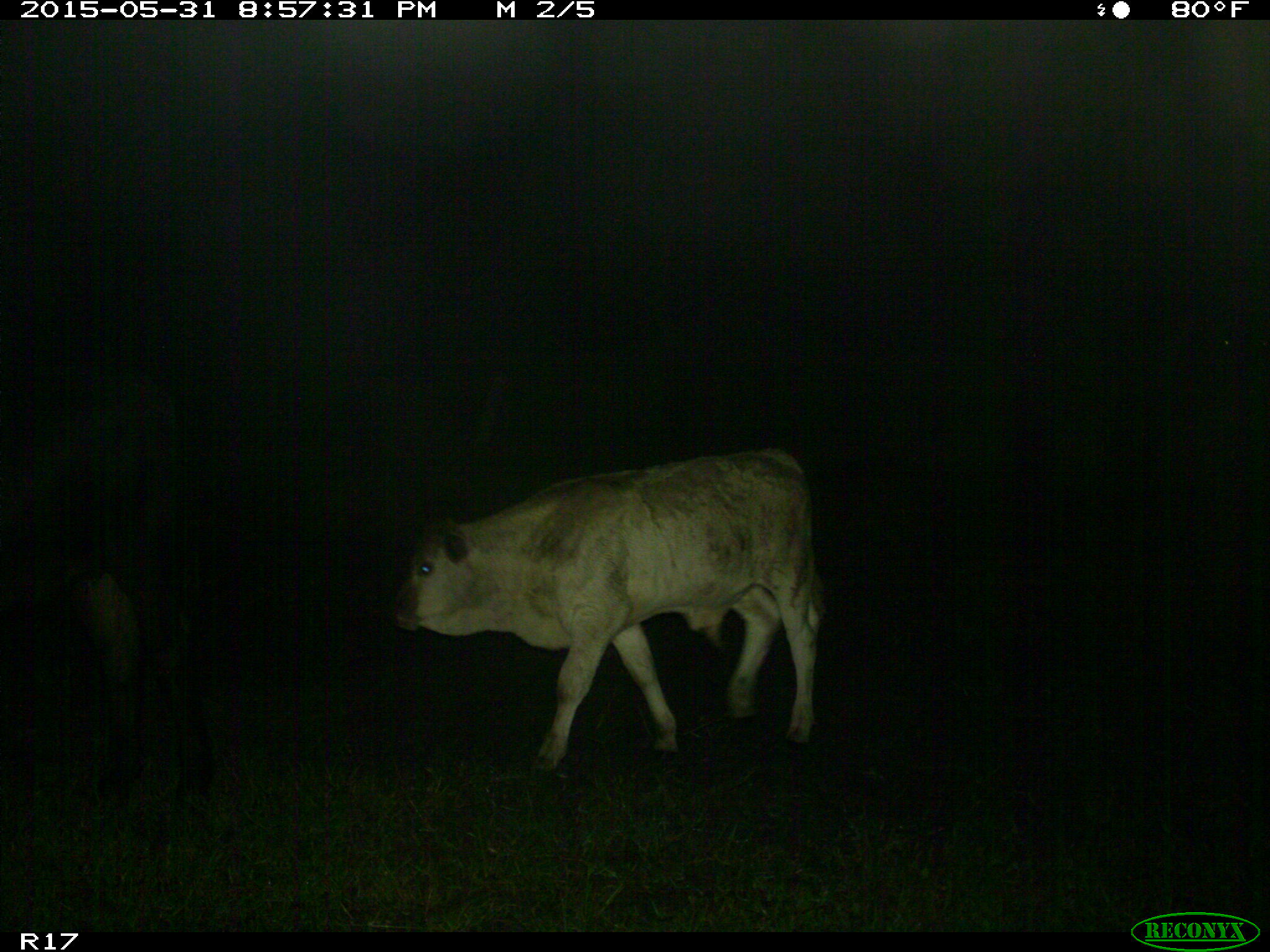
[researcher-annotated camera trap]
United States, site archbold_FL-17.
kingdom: Animalia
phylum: Chordata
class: Mammalia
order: Artiodactyla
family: Bovidae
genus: Bos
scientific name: Bos taurus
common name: domestic cow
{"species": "Bos taurus (domestic cow)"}